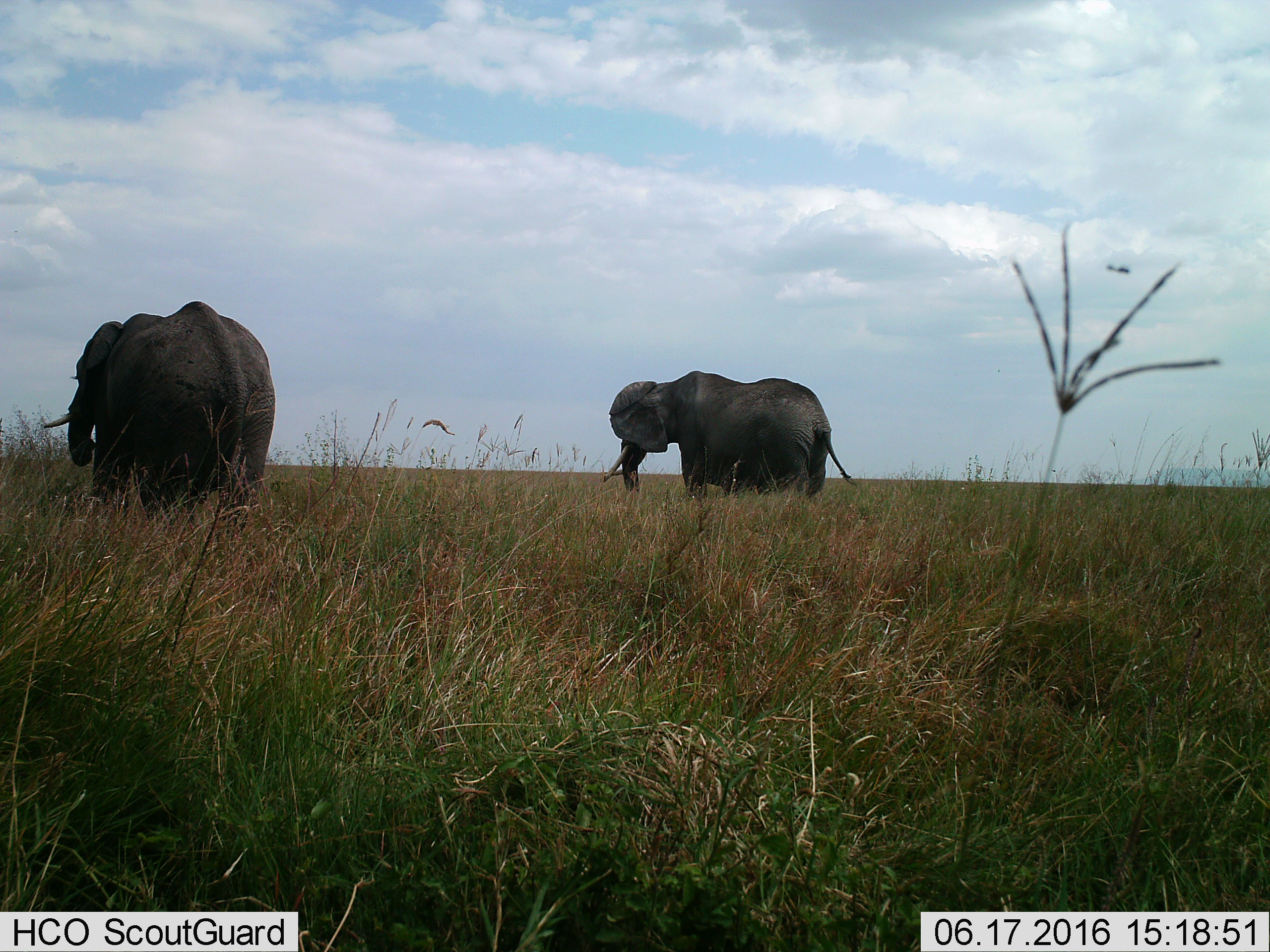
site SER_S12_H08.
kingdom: Animalia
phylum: Chordata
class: Mammalia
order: Proboscidea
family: Elephantidae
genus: Loxodonta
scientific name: Loxodonta africana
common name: african bush elephant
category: elephant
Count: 2.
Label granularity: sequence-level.